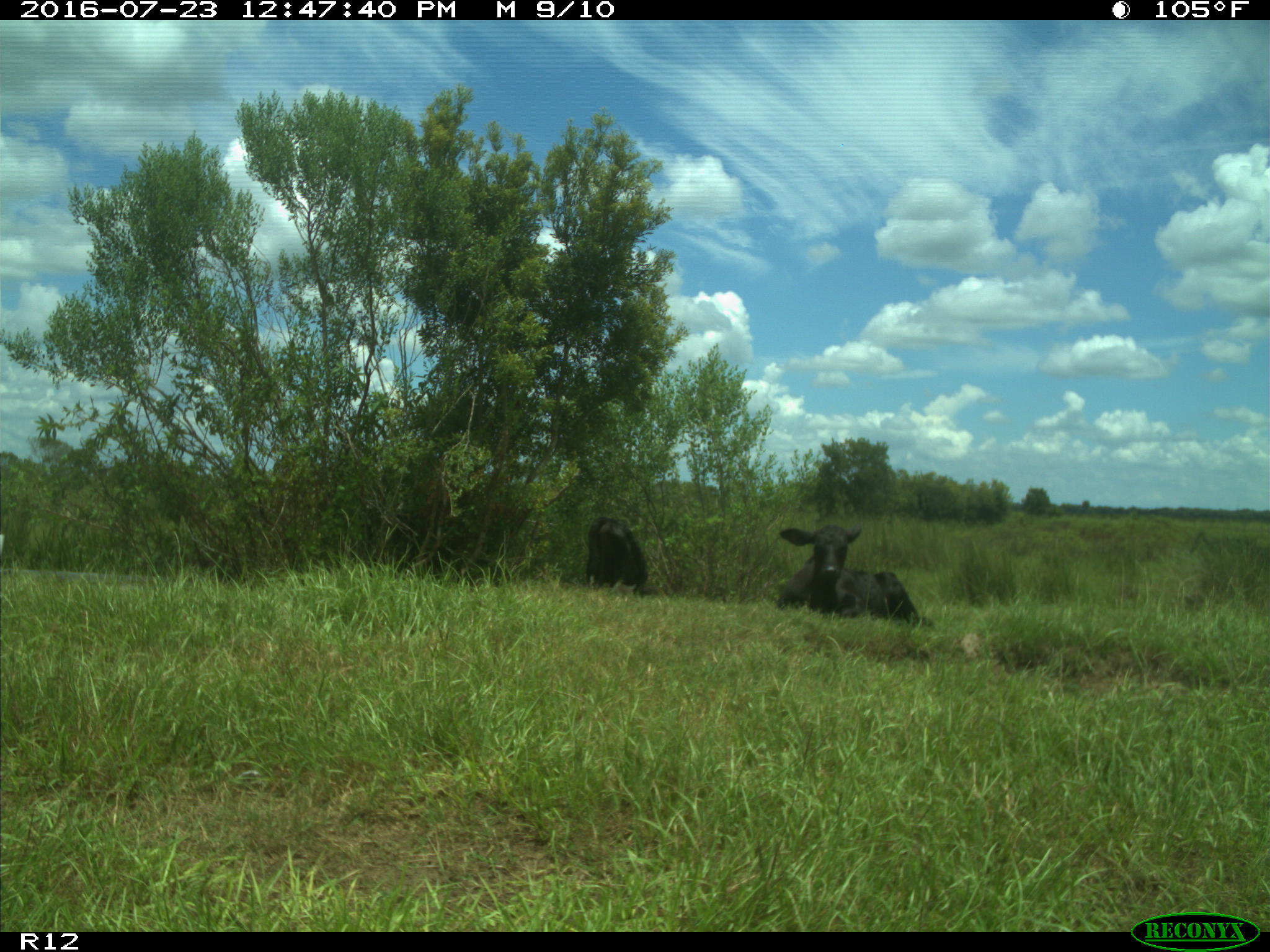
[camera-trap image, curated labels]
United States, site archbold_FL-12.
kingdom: Animalia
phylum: Chordata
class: Mammalia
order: Artiodactyla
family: Bovidae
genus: Bos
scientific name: Bos taurus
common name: domestic cow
Bos taurus (domestic cow).